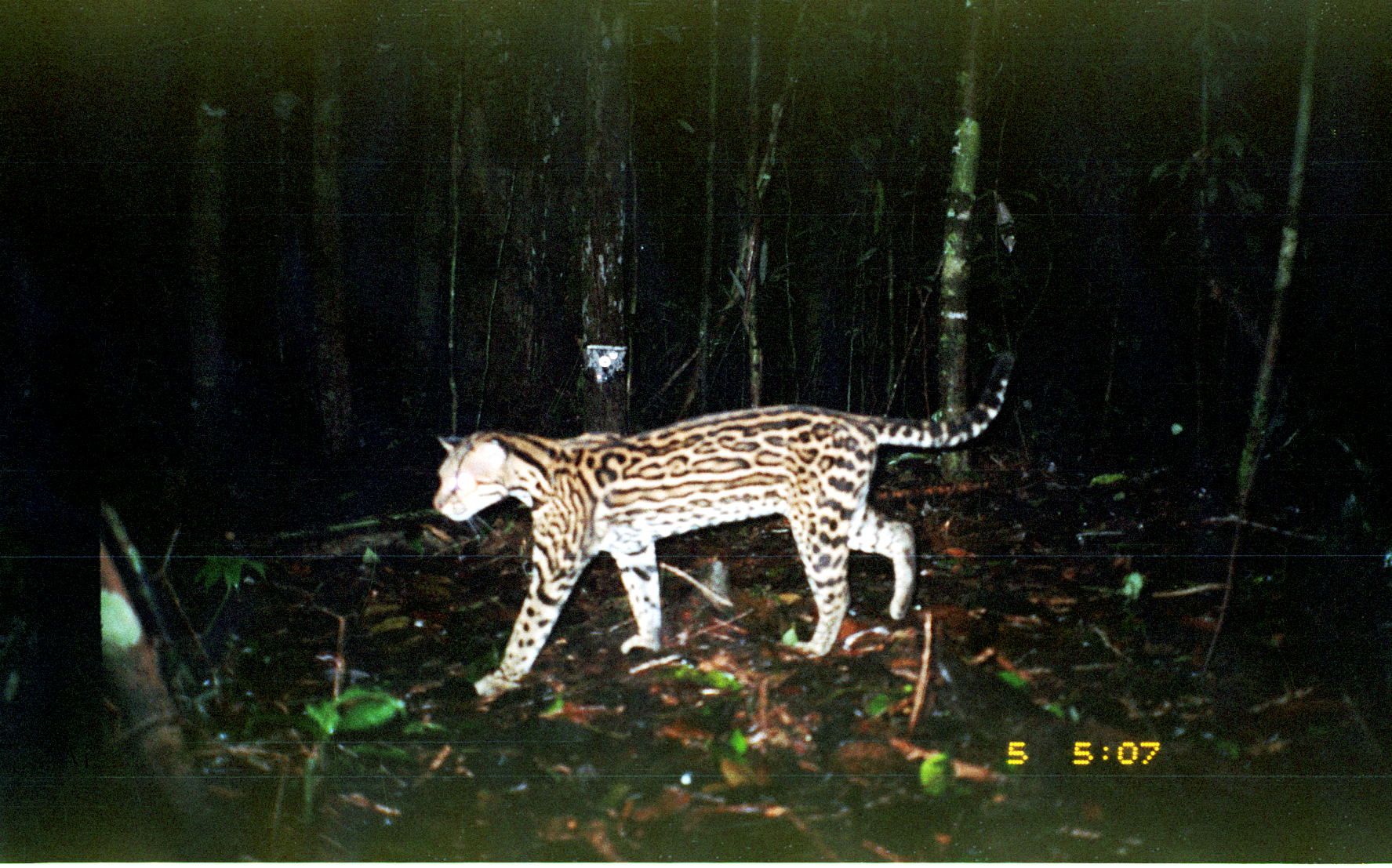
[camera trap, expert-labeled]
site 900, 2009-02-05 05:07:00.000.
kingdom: Animalia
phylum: Chordata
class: Mammalia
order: Carnivora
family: Felidae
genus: Leopardus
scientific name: Leopardus pardalis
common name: ocelot